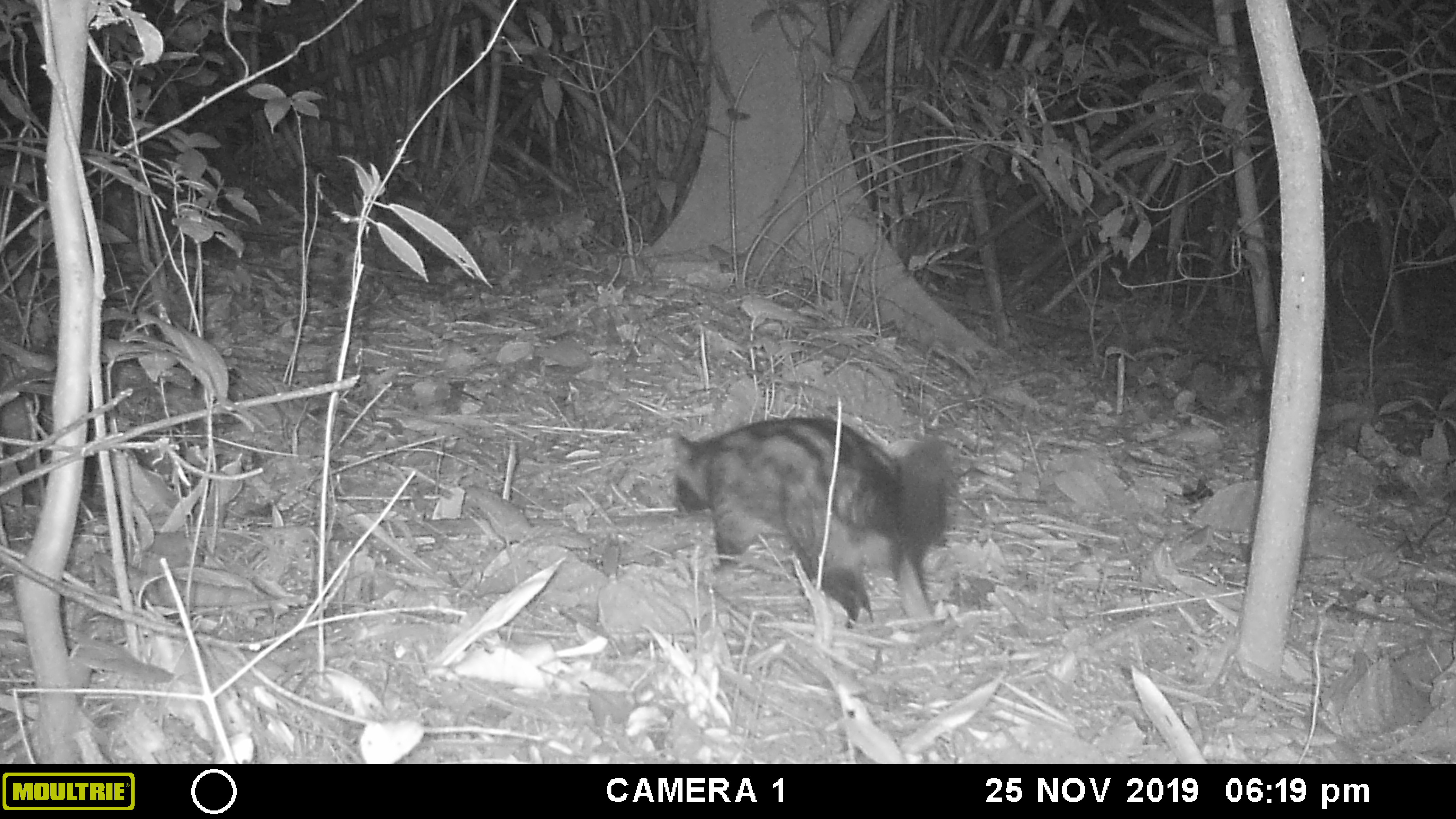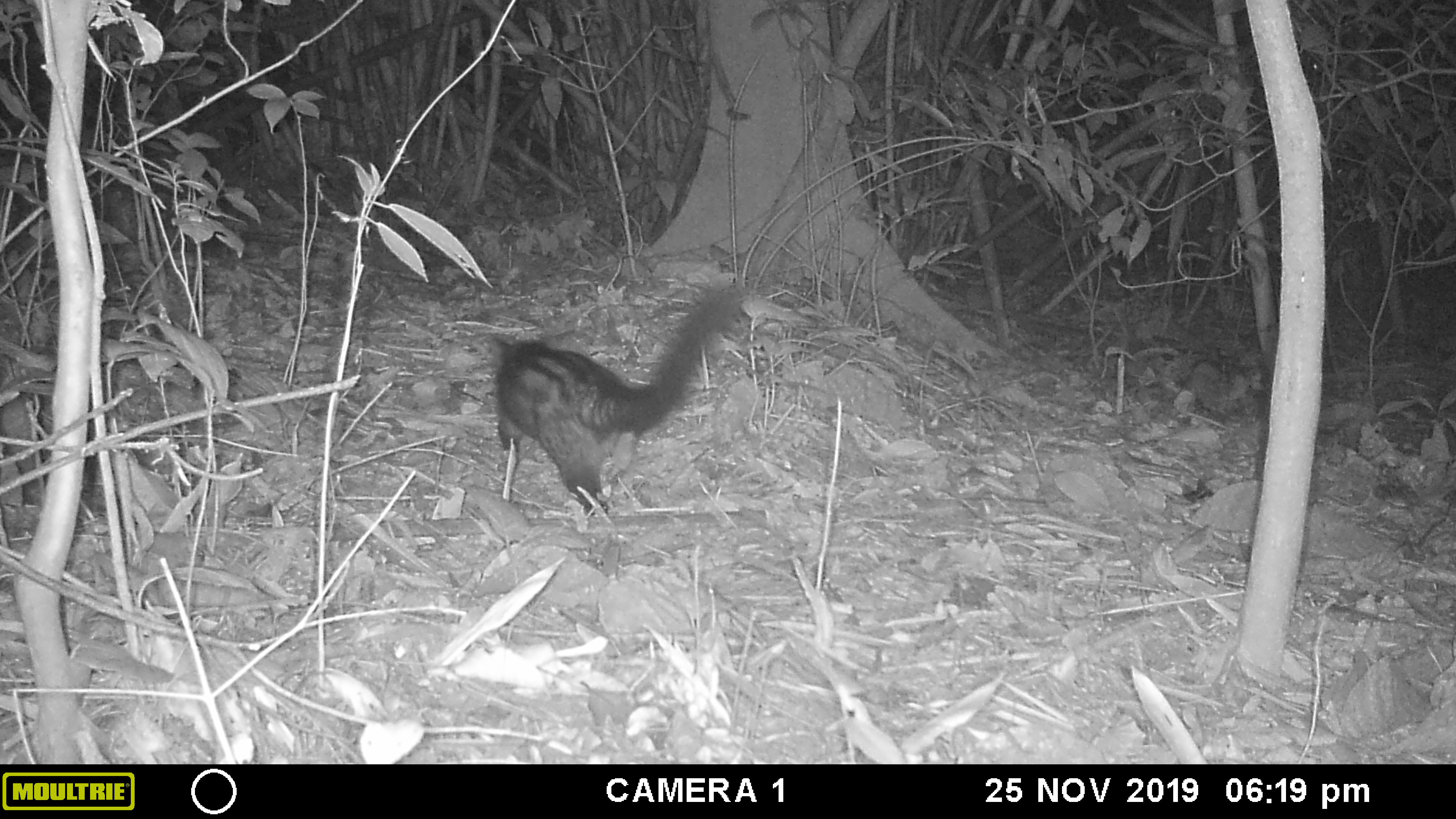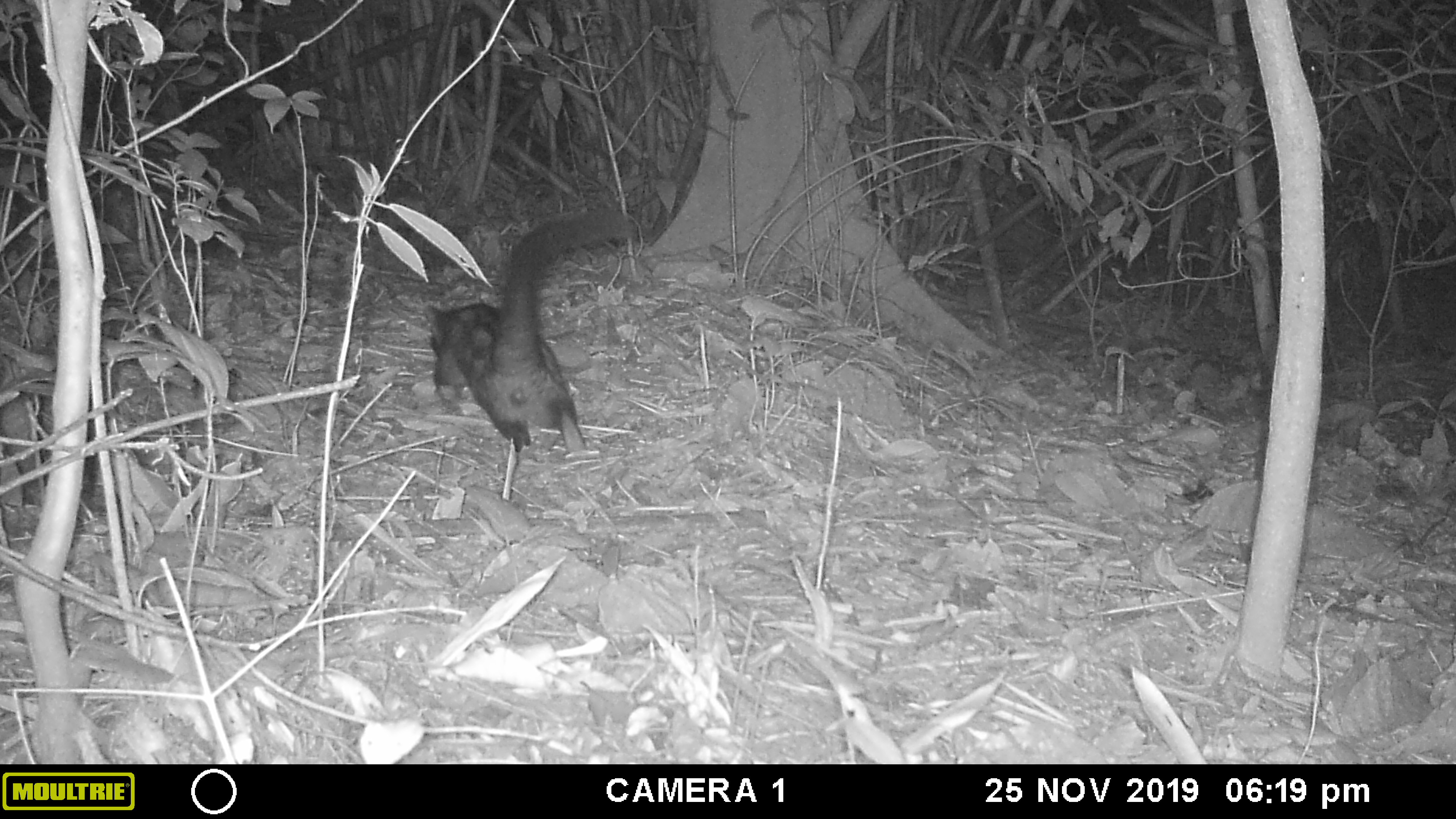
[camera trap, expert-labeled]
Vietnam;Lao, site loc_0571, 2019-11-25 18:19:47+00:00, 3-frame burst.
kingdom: Animalia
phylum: Chordata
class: Mammalia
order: Carnivora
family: Viverridae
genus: Paradoxurus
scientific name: Paradoxurus hermaphroditus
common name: common palm civet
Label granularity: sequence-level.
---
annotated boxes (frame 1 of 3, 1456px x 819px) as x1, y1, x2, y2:
common palm civet: 673, 415, 958, 628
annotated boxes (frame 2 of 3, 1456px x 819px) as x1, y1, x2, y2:
common palm civet: 488, 284, 743, 517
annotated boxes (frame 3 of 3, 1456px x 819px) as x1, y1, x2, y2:
common palm civet: 424, 206, 637, 453